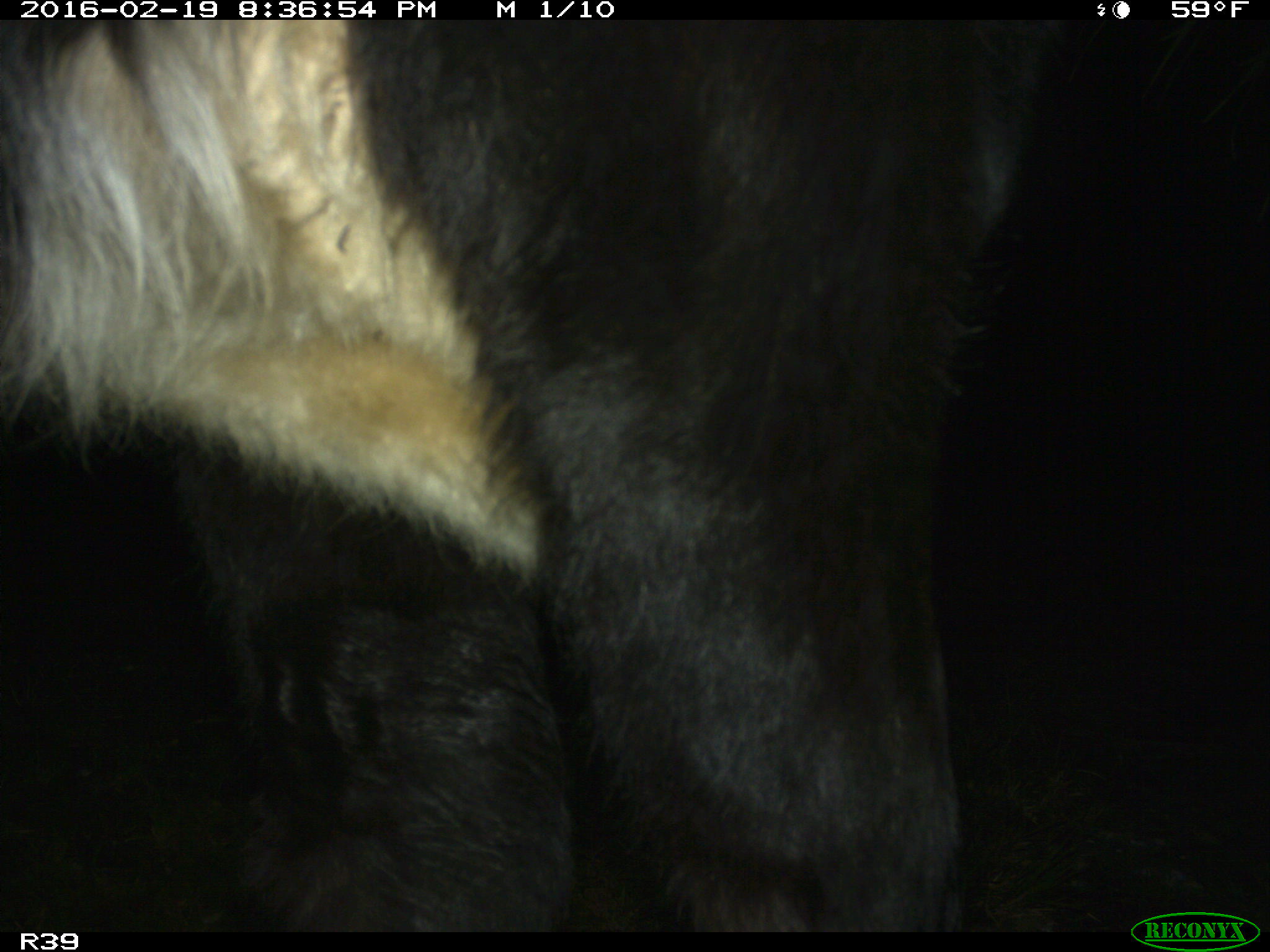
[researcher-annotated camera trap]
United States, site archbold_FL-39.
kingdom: Animalia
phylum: Chordata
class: Mammalia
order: Artiodactyla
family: Bovidae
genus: Bos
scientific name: Bos taurus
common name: domestic cow